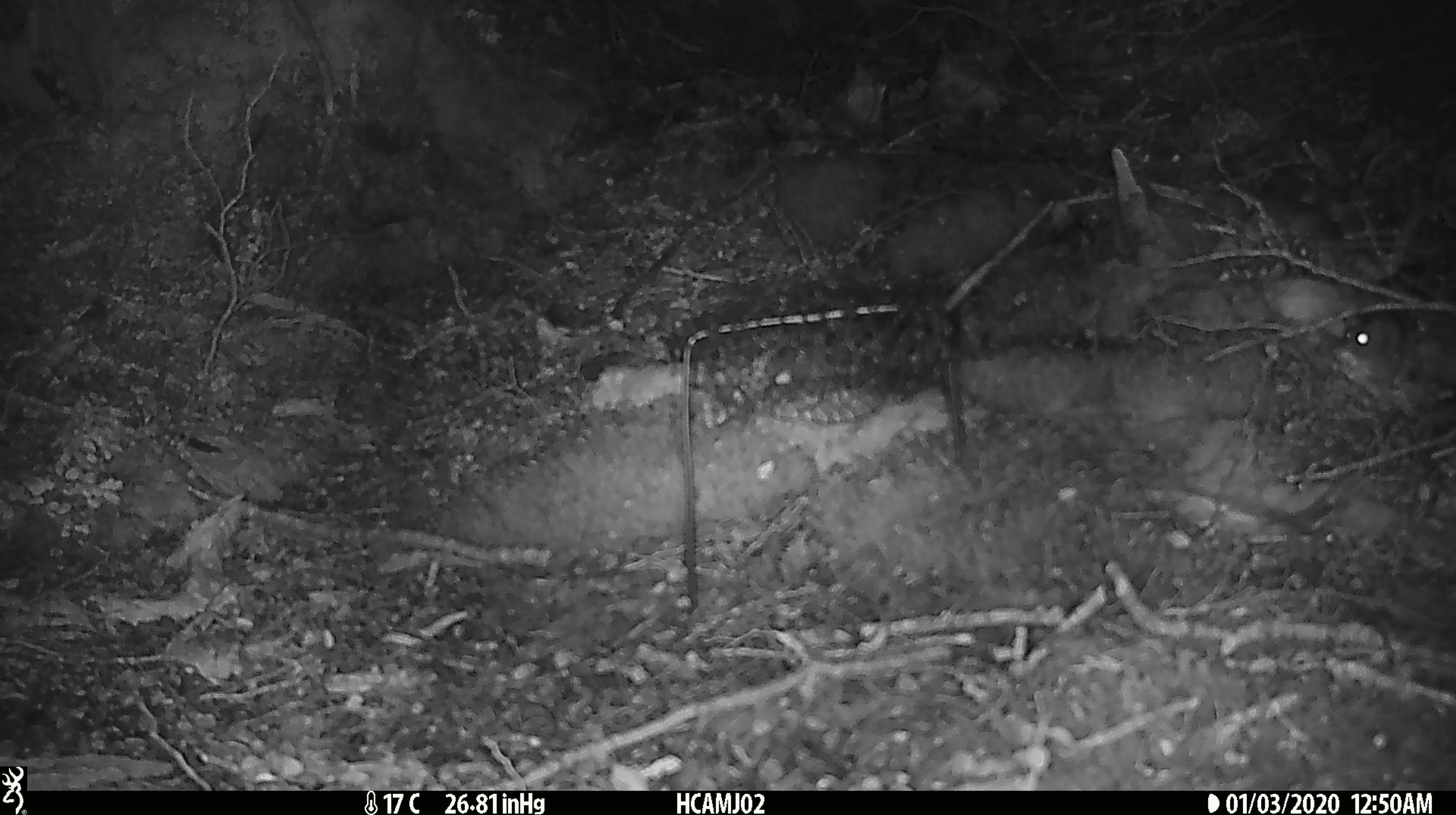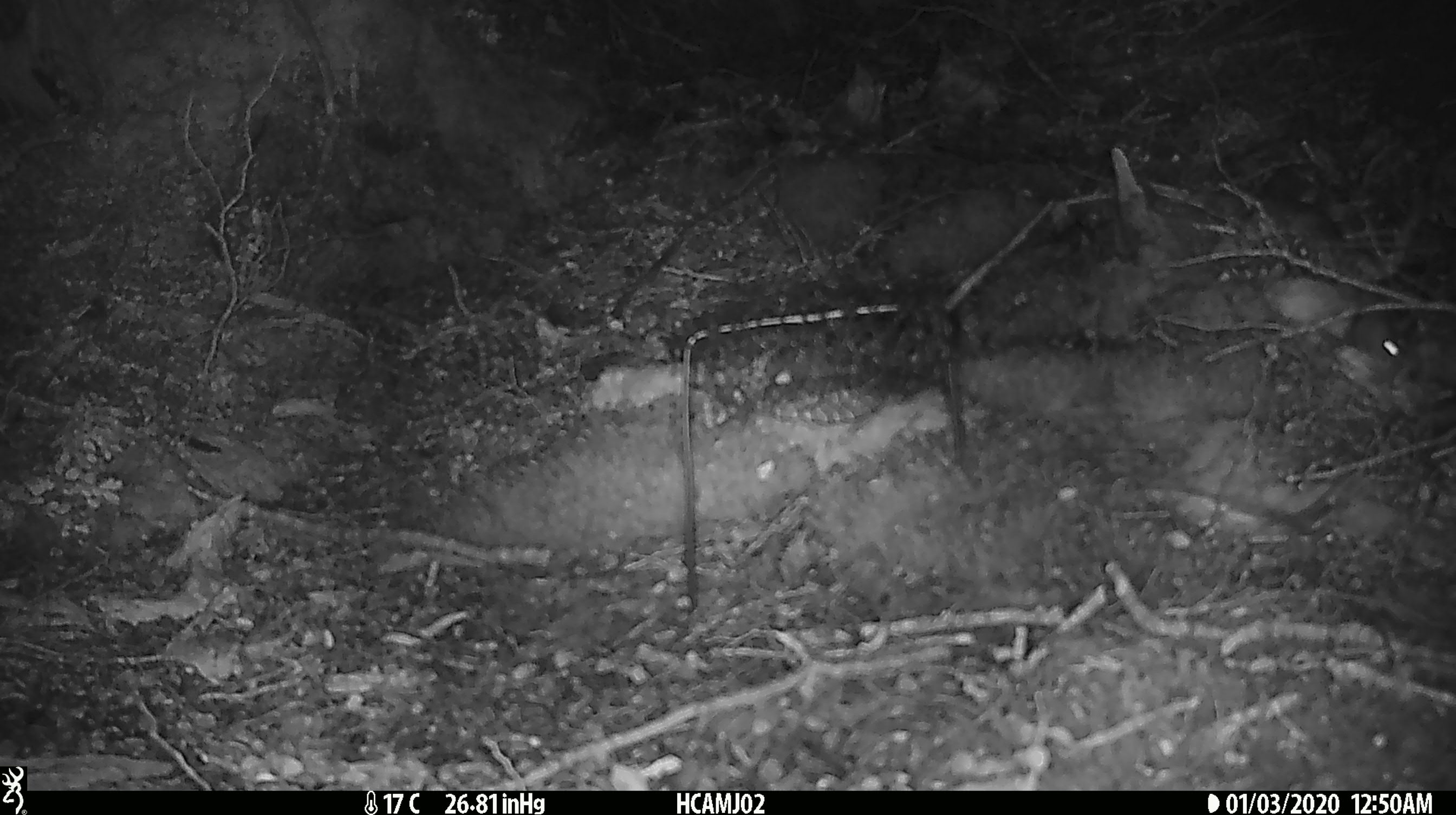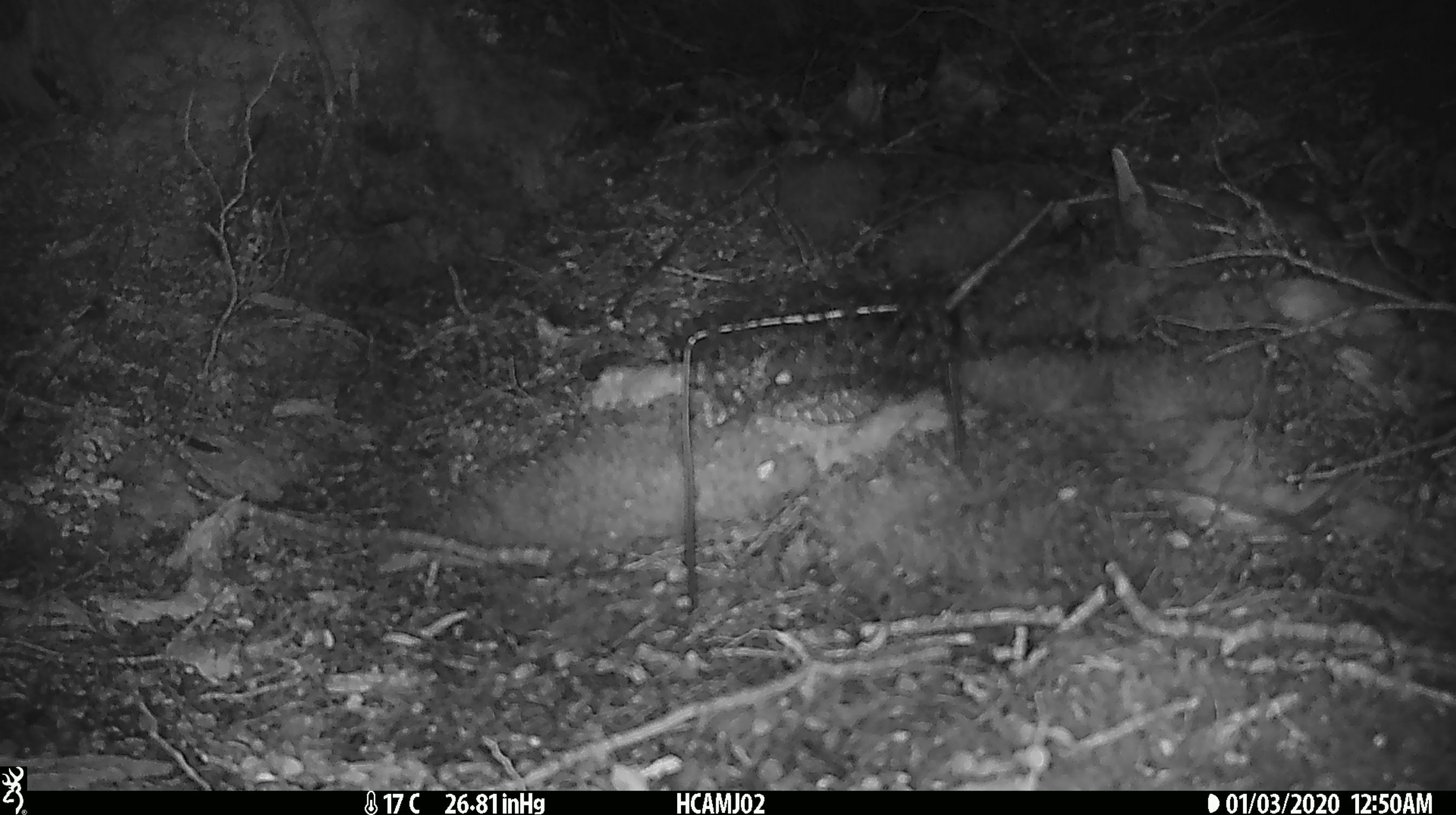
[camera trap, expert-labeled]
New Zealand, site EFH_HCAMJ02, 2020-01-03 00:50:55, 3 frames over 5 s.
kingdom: Animalia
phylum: Chordata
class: Mammalia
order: Rodentia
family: Muridae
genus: Mus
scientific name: Mus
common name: mouse